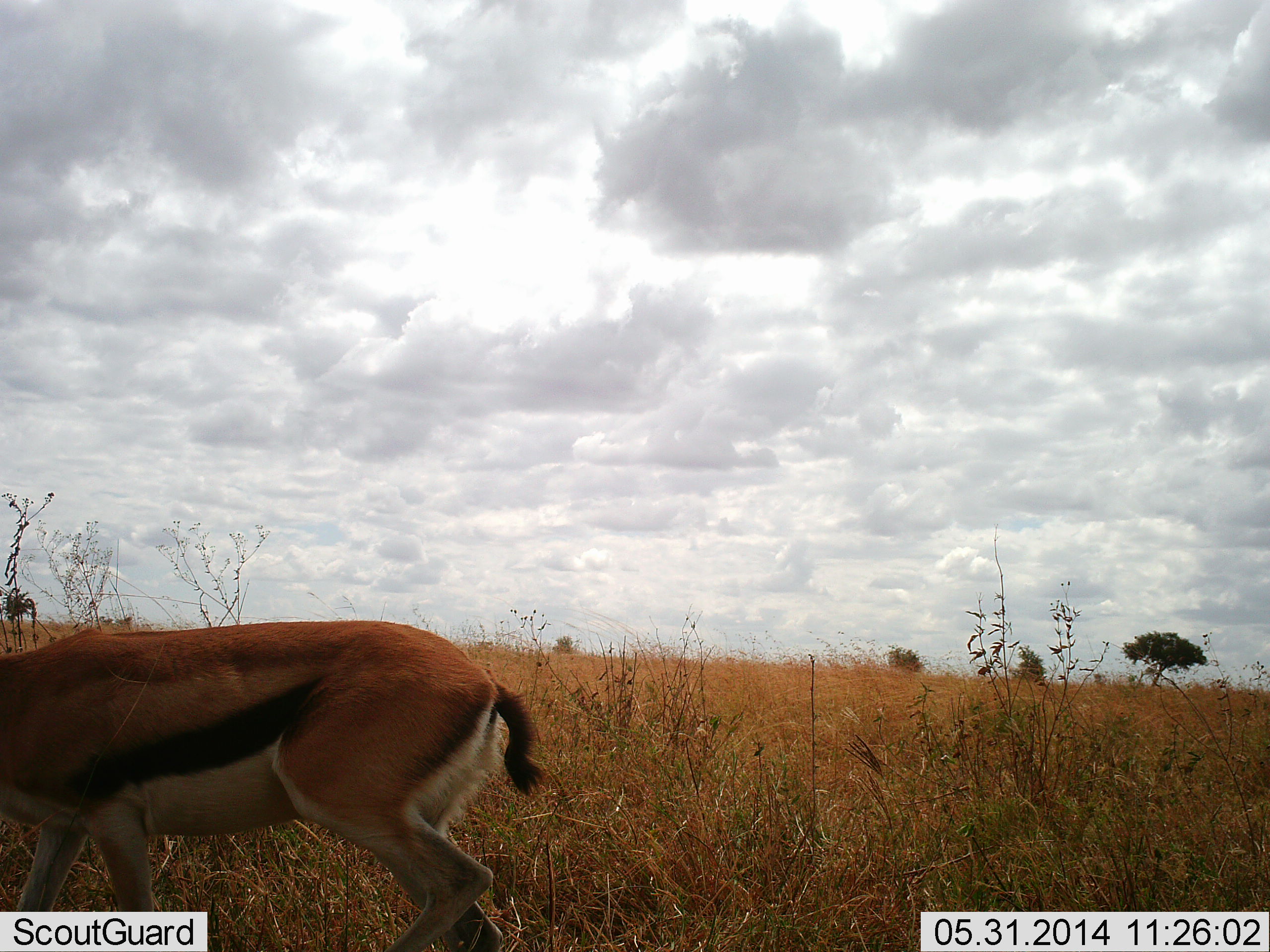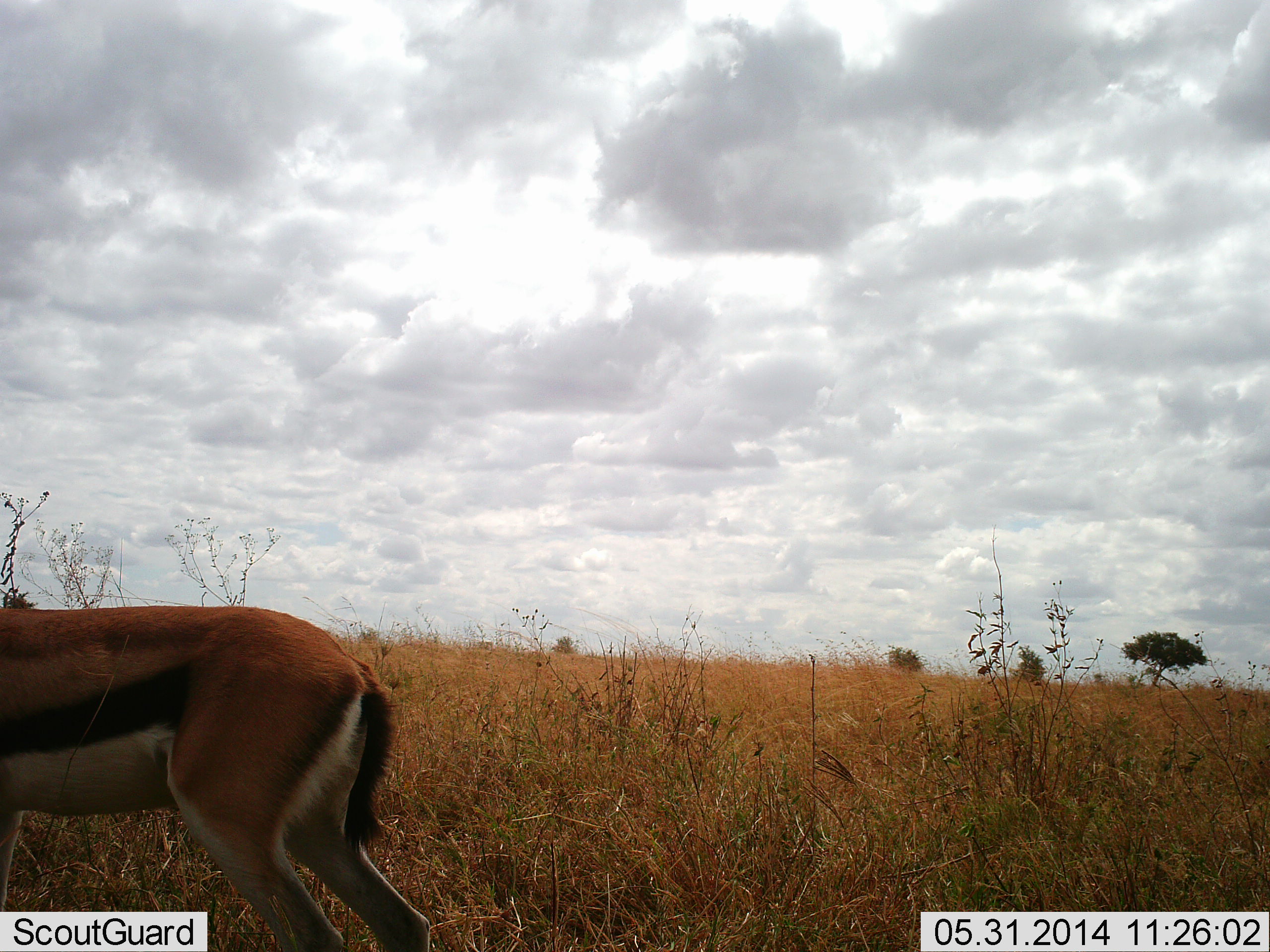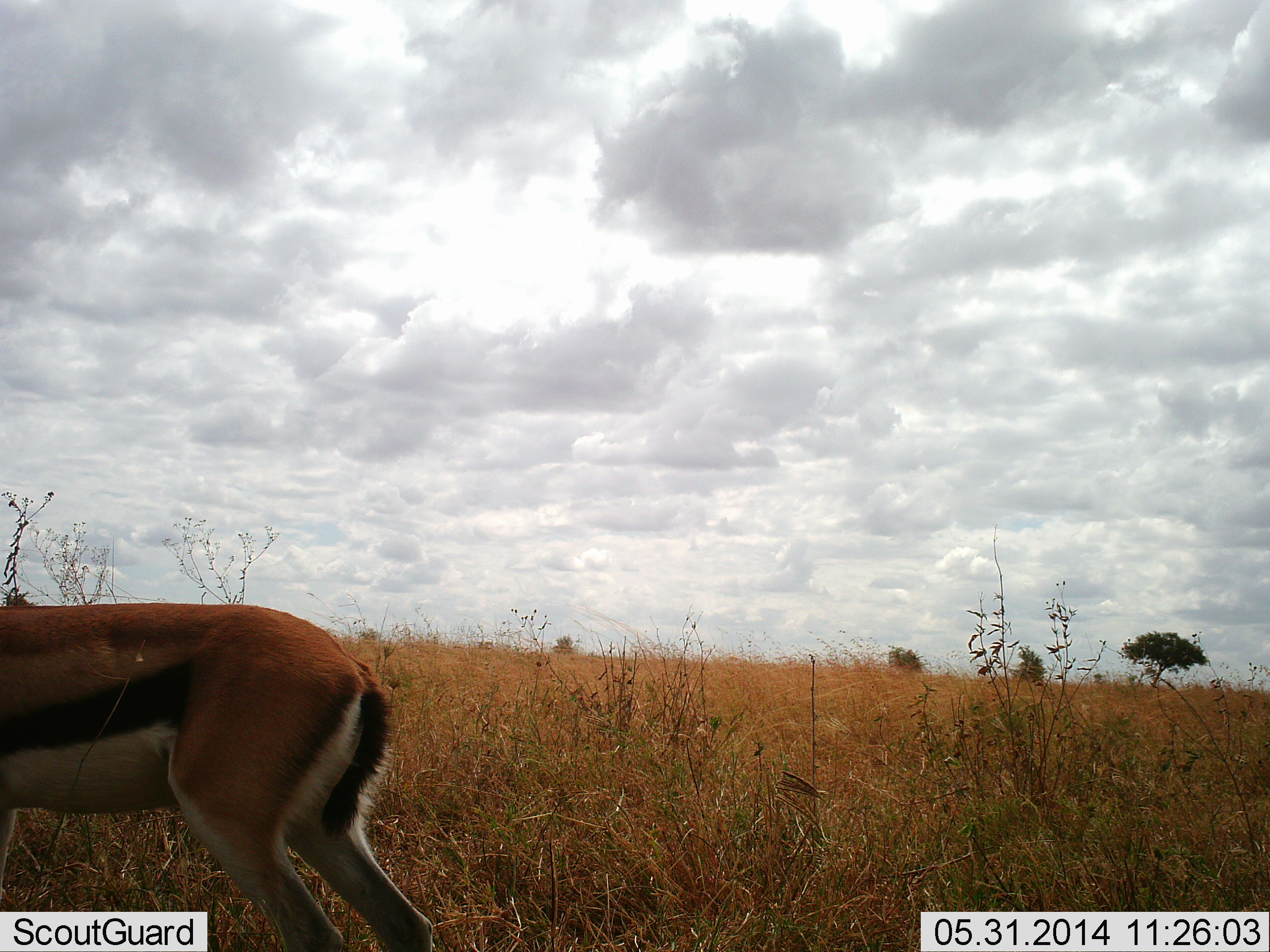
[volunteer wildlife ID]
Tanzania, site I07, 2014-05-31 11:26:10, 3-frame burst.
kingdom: Animalia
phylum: Chordata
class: Mammalia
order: Artiodactyla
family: Bovidae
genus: Eudorcas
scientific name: Eudorcas thomsonii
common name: thomson's gazelle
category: gazellethomsons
Gazellethomsons (thomson's gazelle) (Eudorcas thomsonii), count 1. Behavior (volunteer vote fractions): standing 30%, resting 0%, moving 70%, interacting 0%. Young present (vote fraction): 0%. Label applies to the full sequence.